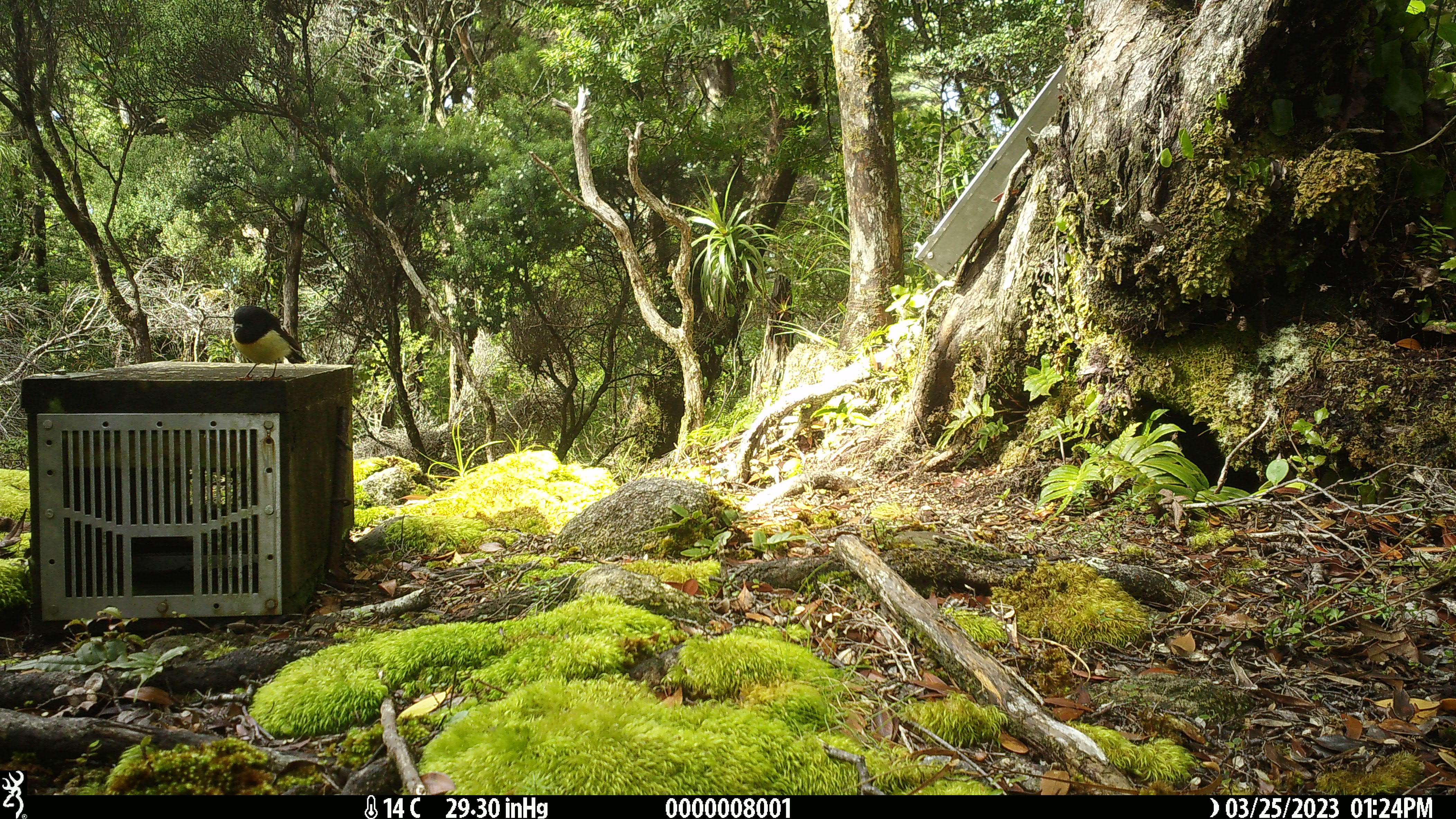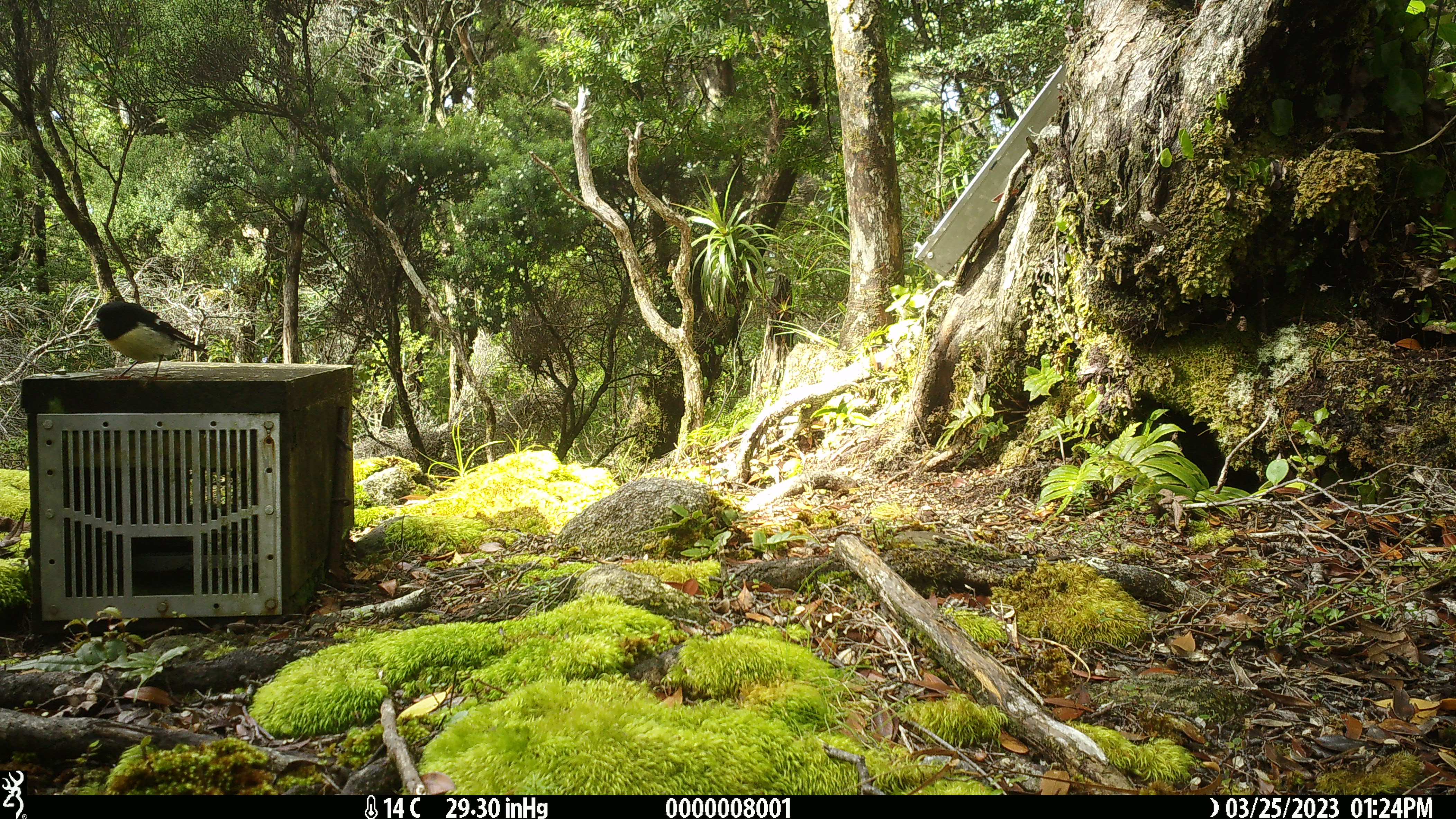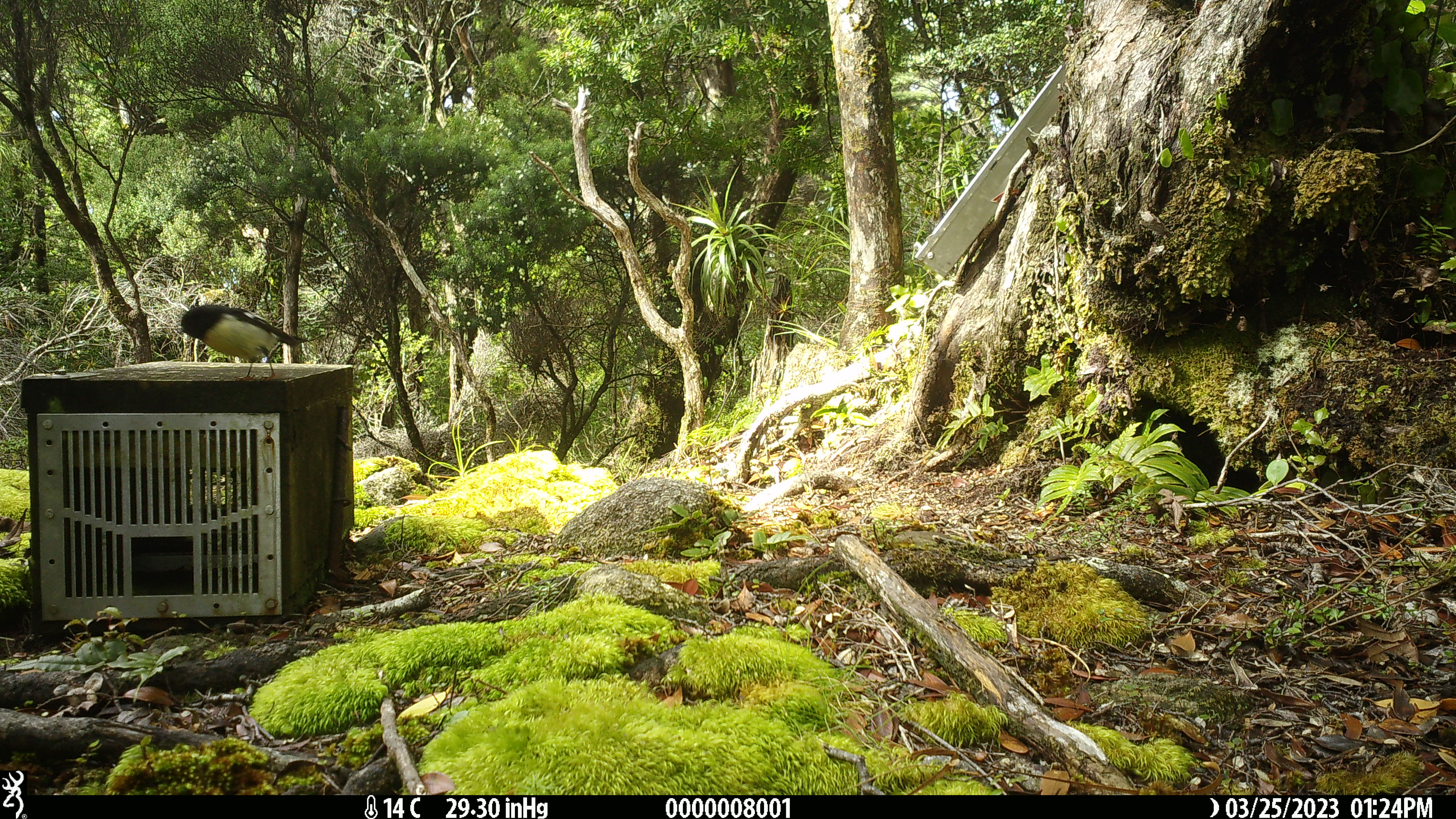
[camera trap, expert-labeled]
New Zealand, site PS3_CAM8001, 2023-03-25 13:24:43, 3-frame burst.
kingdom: Animalia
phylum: Chordata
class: Aves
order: Passeriformes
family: Petroicidae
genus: Petroica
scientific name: Petroica macrocephala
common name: tomtit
Tomtit (Petroica macrocephala).